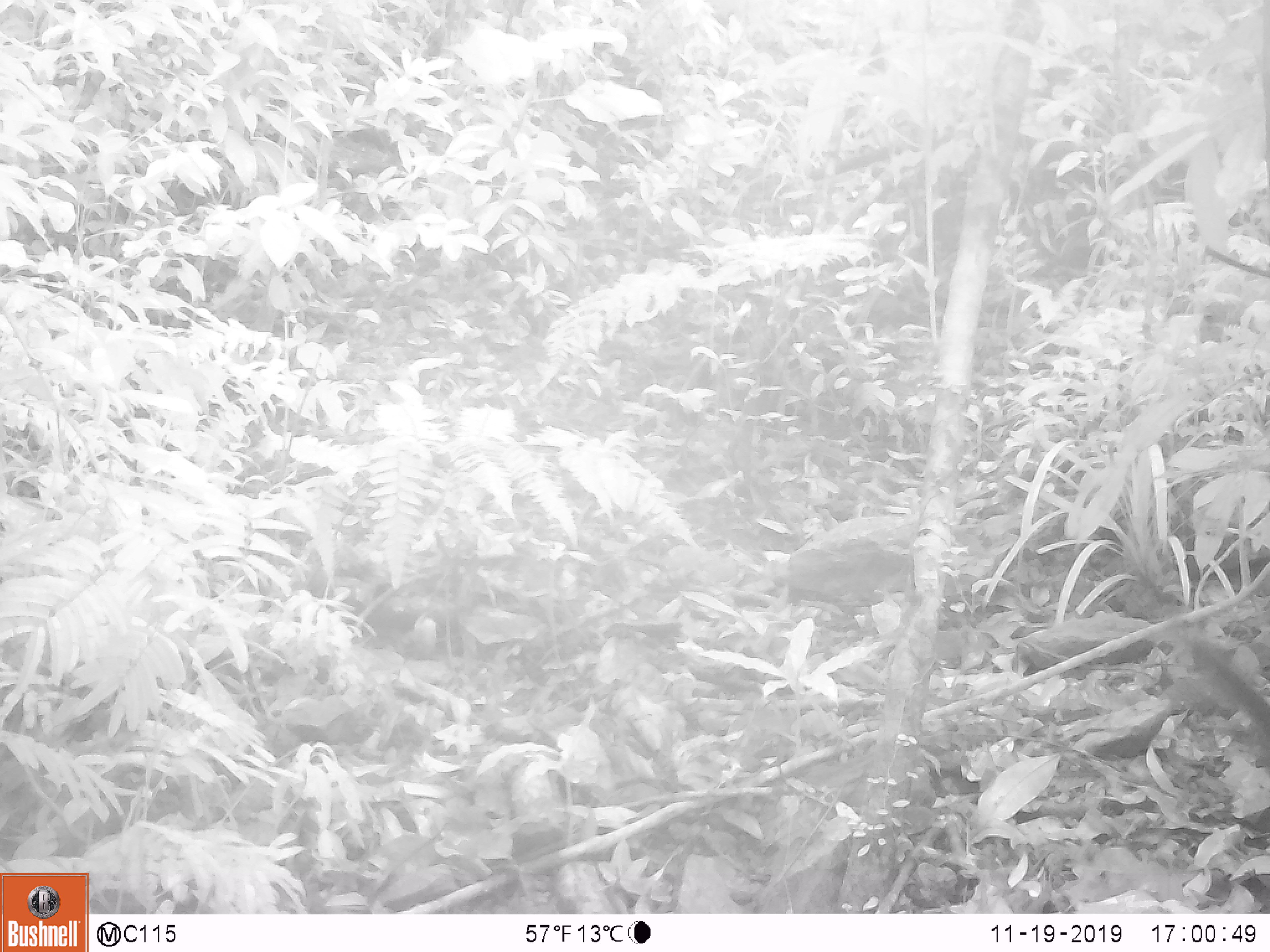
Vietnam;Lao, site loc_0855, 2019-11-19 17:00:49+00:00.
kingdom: Animalia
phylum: Chordata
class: Mammalia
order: Rodentia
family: Sciuridae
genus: Dremomys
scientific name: Dremomys rufigenis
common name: red-cheeked squirrel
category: red cheeked squirrel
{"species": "red cheeked squirrel (red-cheeked squirrel) (Dremomys rufigenis)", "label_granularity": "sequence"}